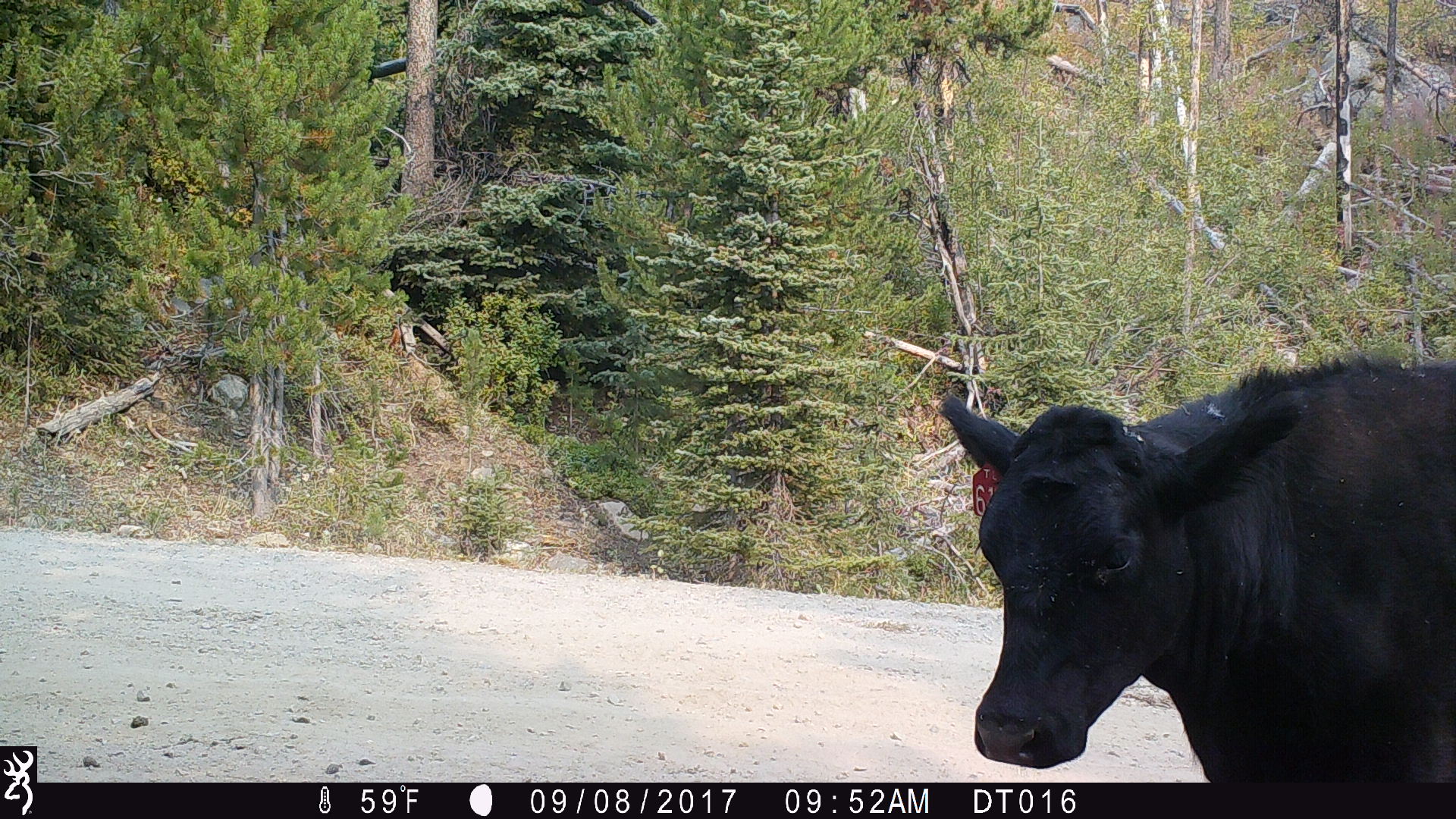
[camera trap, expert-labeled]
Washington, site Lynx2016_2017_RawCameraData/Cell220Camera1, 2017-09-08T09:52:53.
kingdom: Animalia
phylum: Chordata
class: Mammalia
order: Artiodactyla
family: Bovidae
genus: Bos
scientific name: Bos taurus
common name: domestic cattle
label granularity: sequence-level